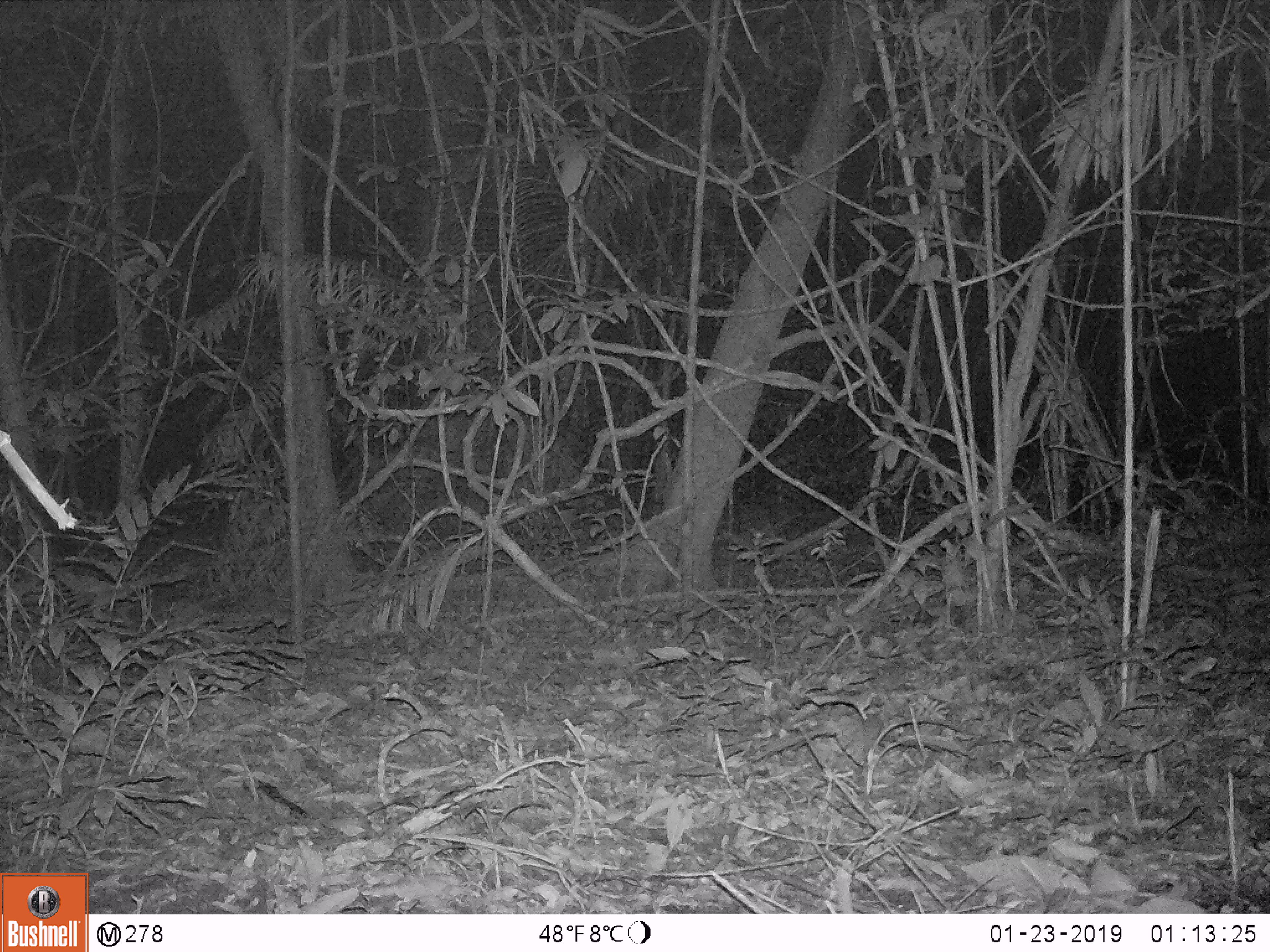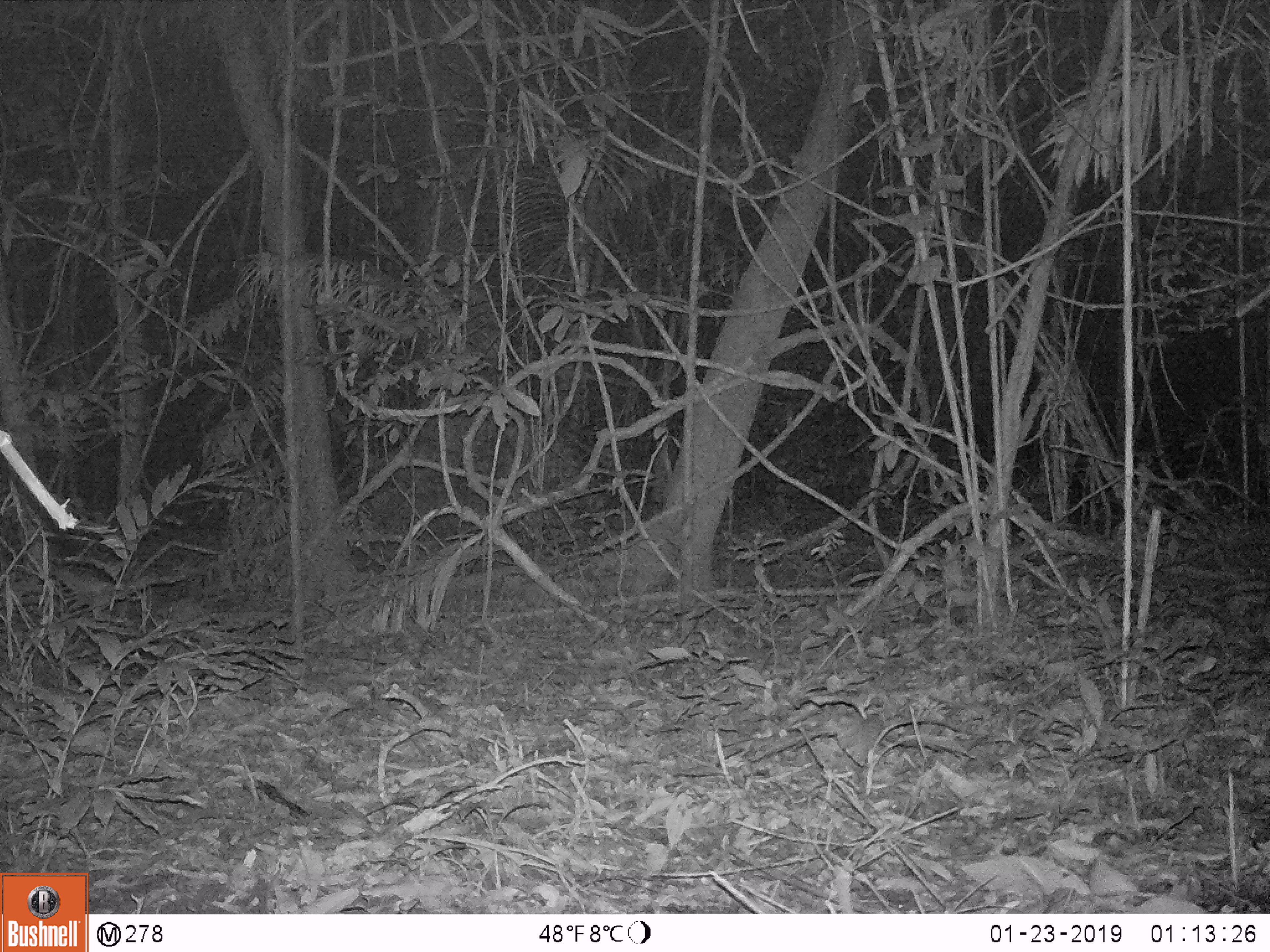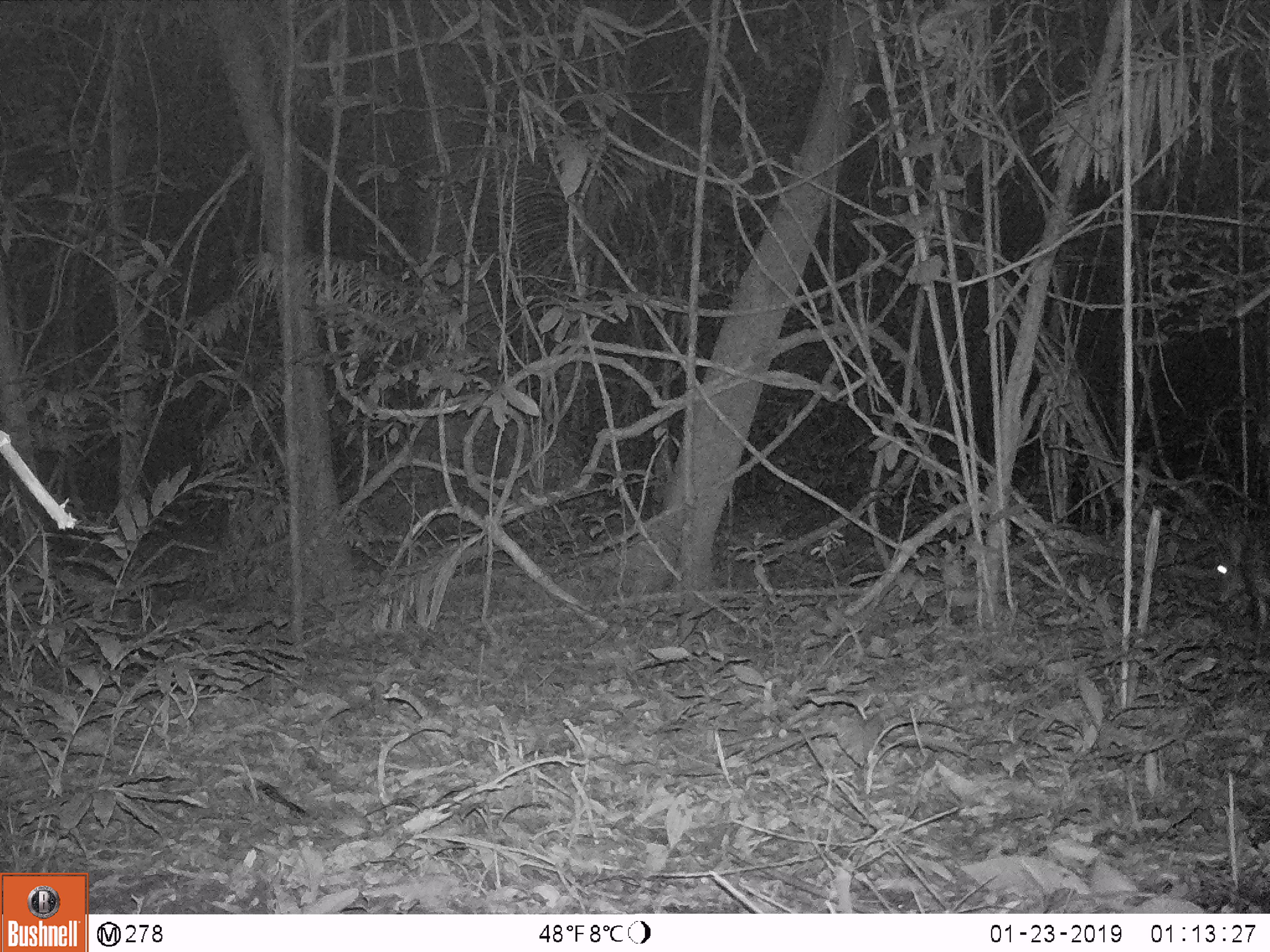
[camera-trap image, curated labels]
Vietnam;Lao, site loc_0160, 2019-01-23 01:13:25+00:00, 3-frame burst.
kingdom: Animalia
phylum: Chordata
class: Mammalia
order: Artiodactyla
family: Cervidae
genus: Muntiacus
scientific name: Muntiacus vuquangensis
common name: large-antlered muntjac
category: large antlered muntjac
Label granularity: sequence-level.